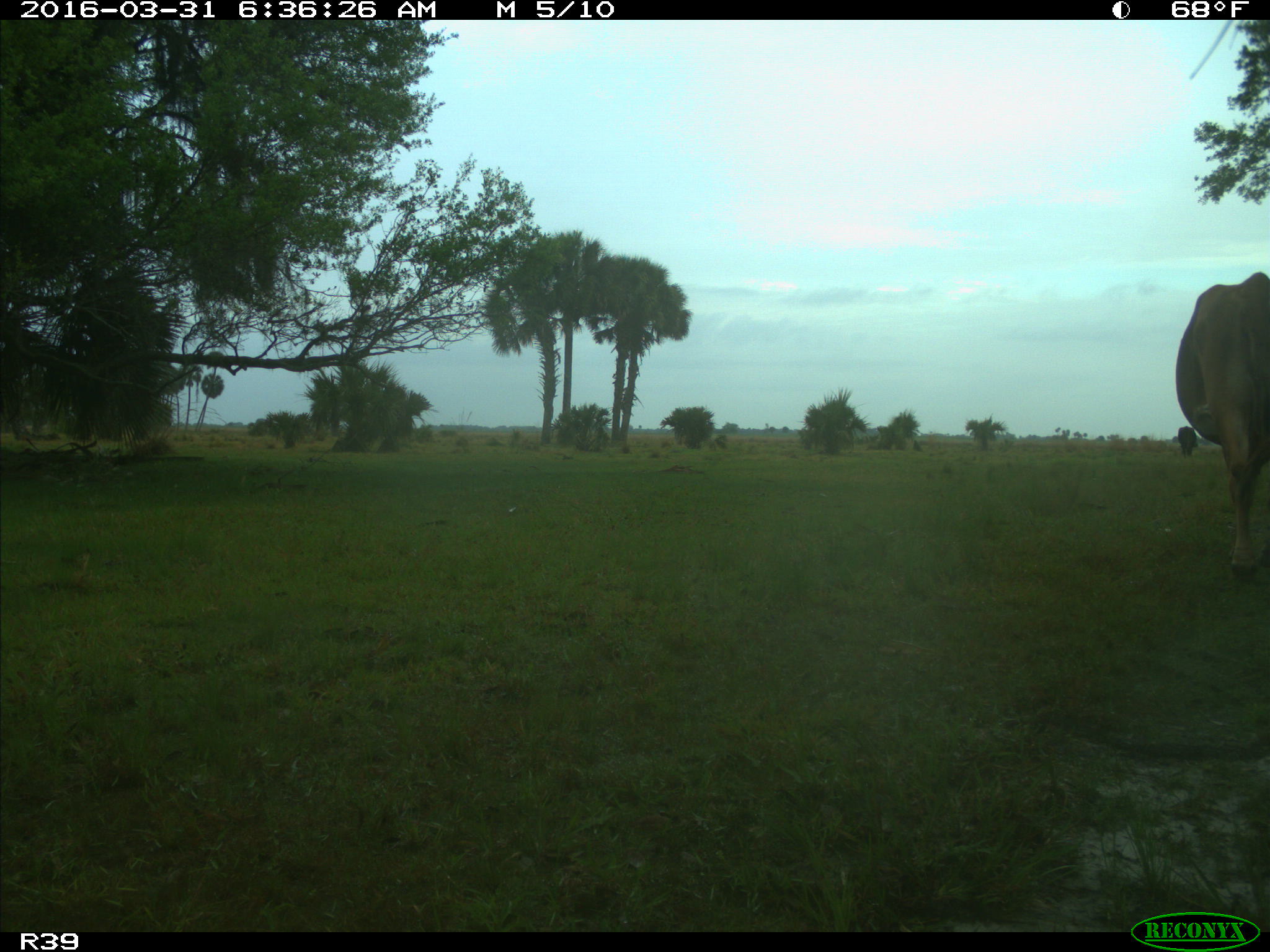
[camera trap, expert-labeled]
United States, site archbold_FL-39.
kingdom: Animalia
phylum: Chordata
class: Mammalia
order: Artiodactyla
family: Bovidae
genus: Bos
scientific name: Bos taurus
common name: domestic cow